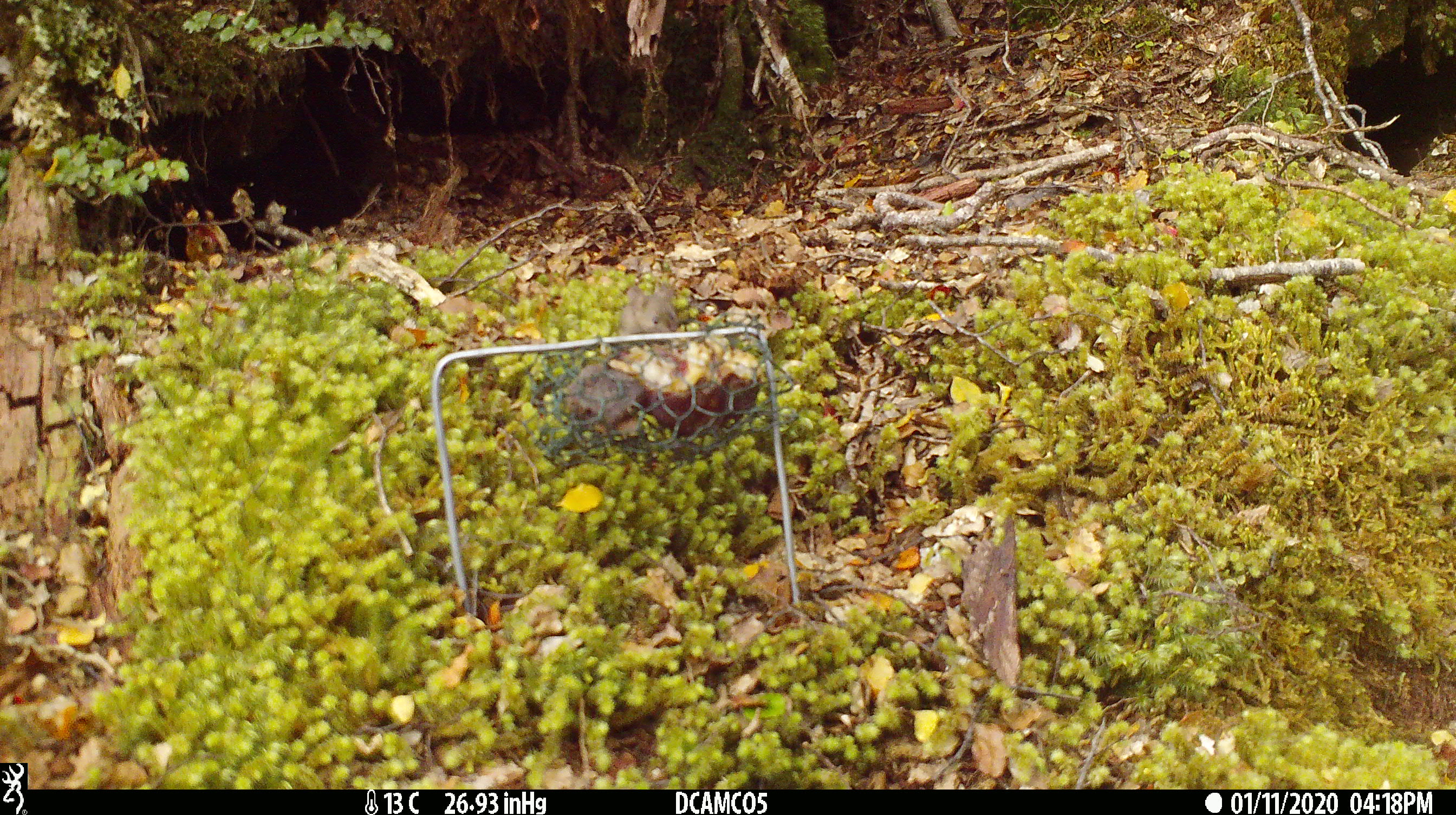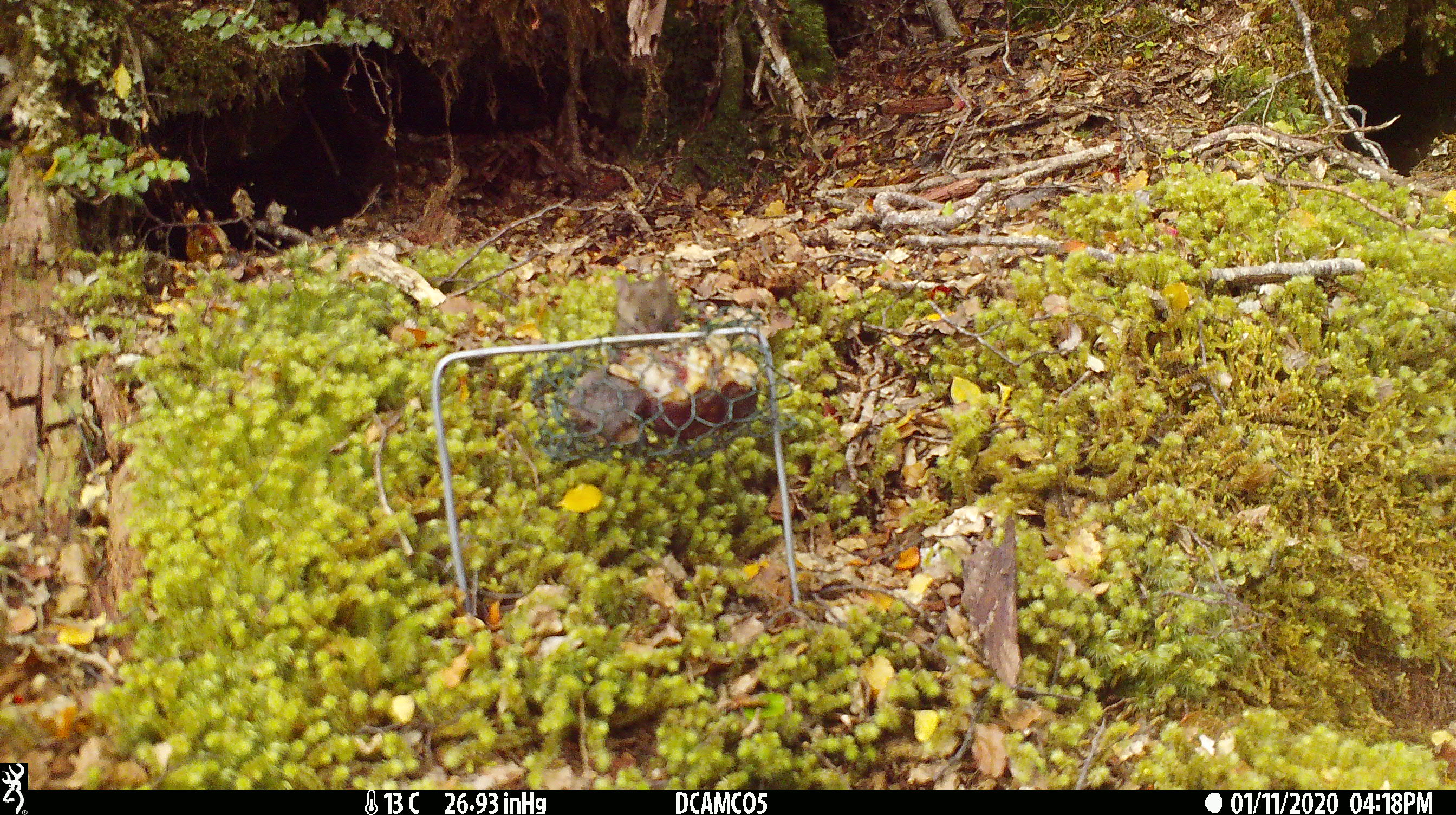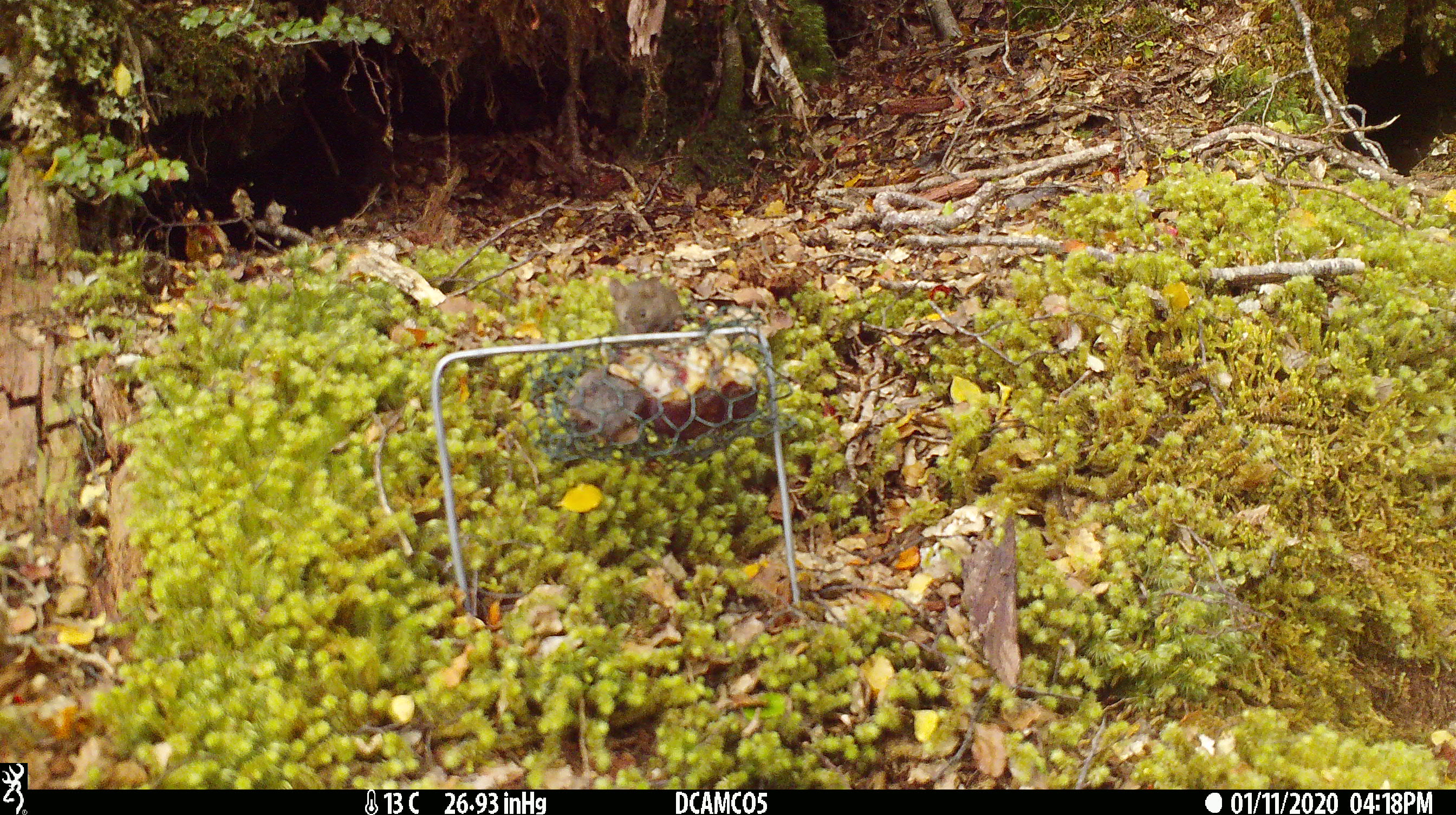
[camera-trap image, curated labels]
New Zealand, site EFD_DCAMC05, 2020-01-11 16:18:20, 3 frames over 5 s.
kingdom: Animalia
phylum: Chordata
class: Mammalia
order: Rodentia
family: Muridae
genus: Mus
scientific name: Mus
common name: mouse